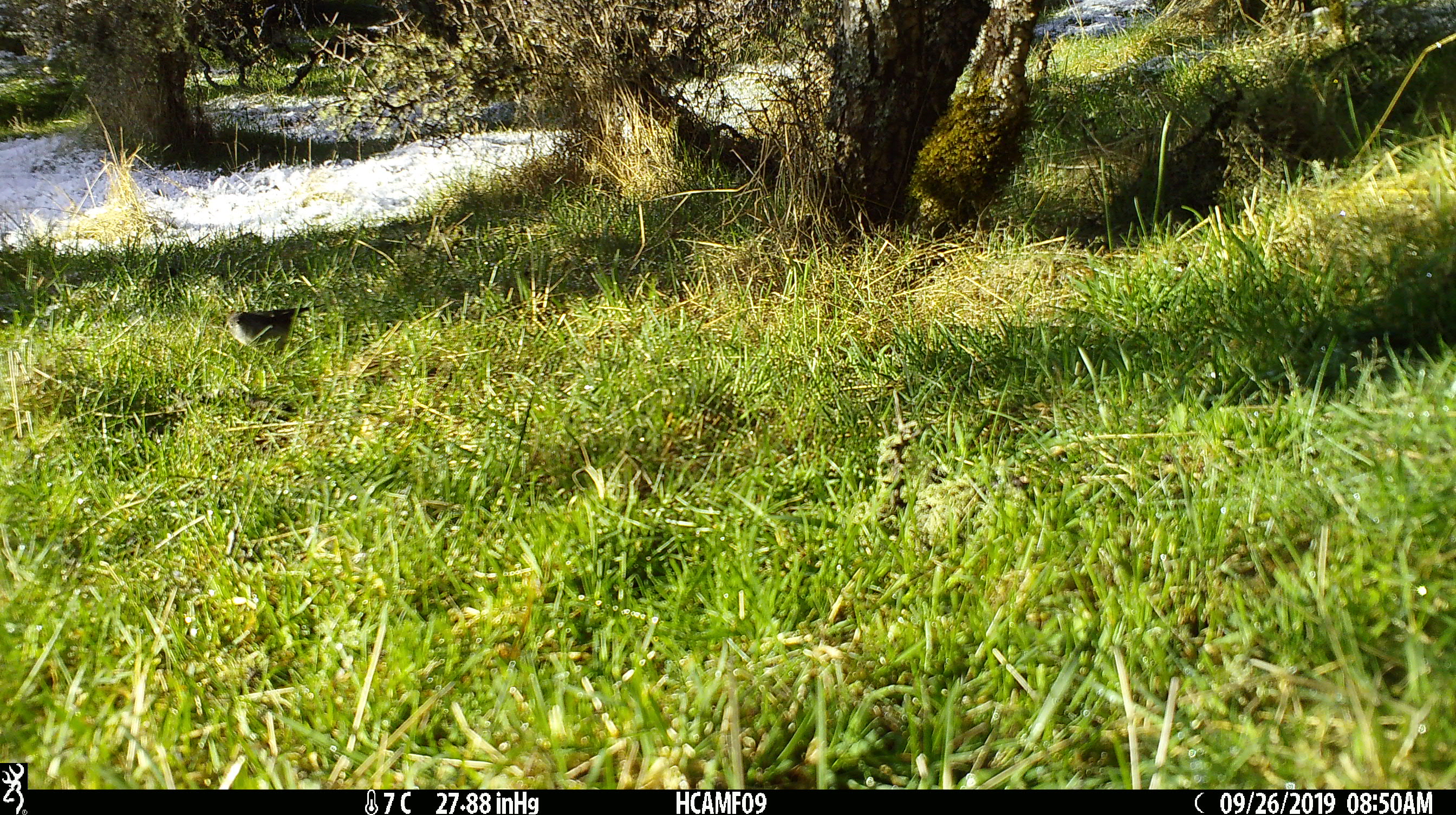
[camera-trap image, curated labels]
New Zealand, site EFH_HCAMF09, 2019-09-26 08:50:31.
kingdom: Animalia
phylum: Chordata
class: Aves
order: Passeriformes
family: Petroicidae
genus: Petroica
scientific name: Petroica macrocephala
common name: tomtit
Tomtit (Petroica macrocephala).